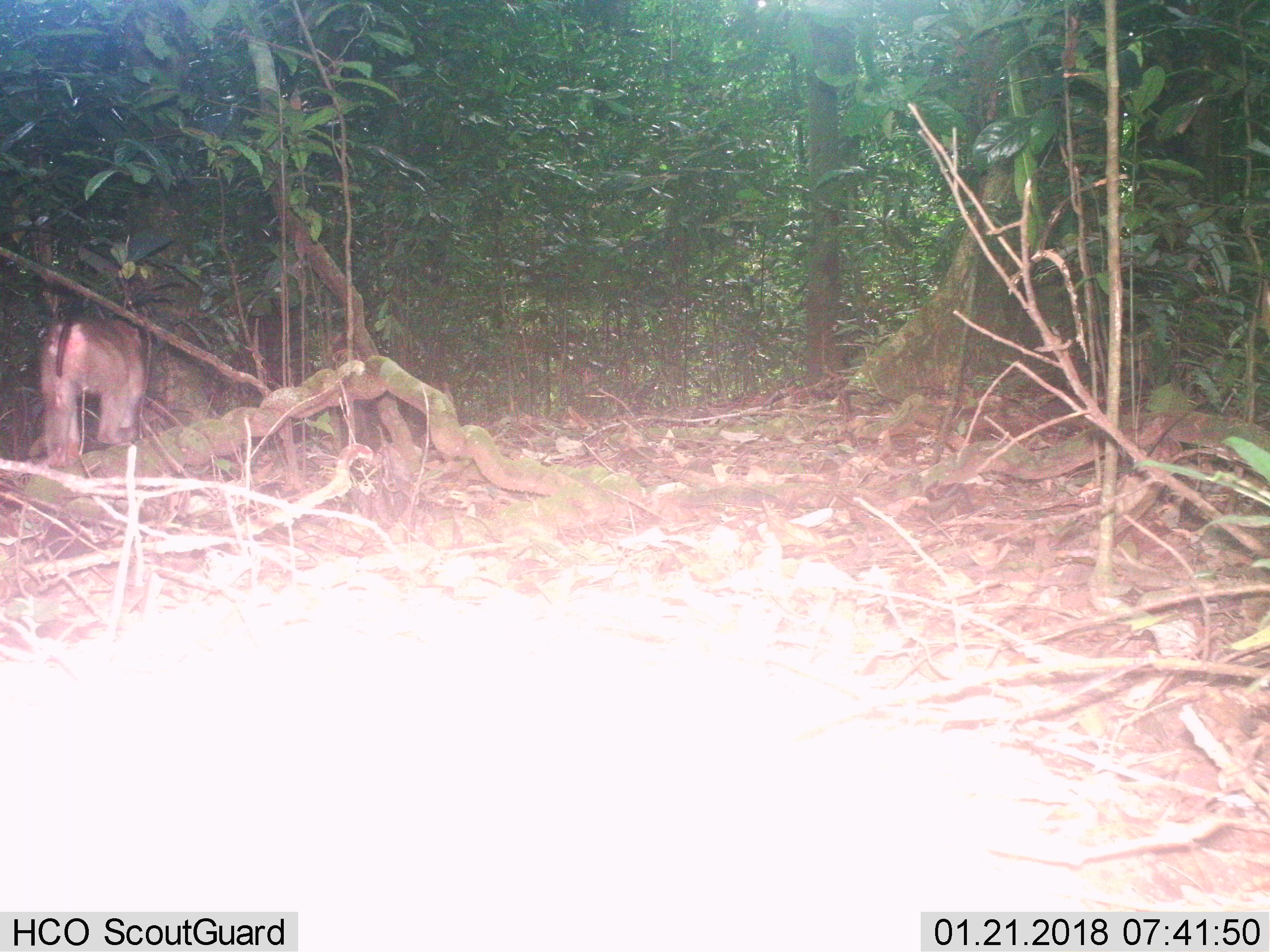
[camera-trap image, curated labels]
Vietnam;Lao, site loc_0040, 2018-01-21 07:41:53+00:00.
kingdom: Animalia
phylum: Chordata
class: Mammalia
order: Primates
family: Cercopithecidae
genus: Macaca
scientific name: Macaca nemestrina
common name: pig-tailed macaque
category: pig tailed macaque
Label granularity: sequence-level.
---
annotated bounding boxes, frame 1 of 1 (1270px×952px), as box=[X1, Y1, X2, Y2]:
pig tailed macaque: box=[31, 312, 151, 466]